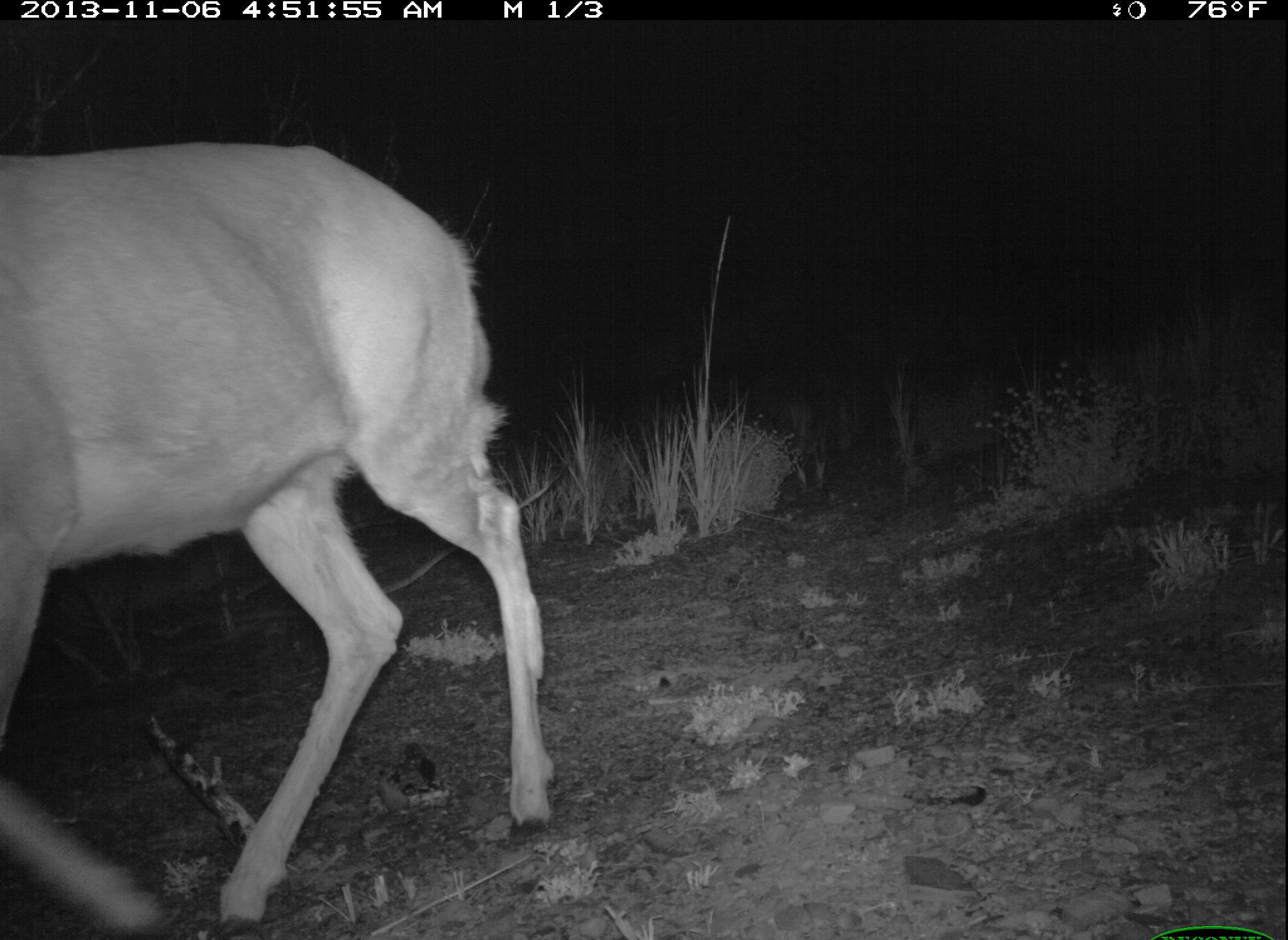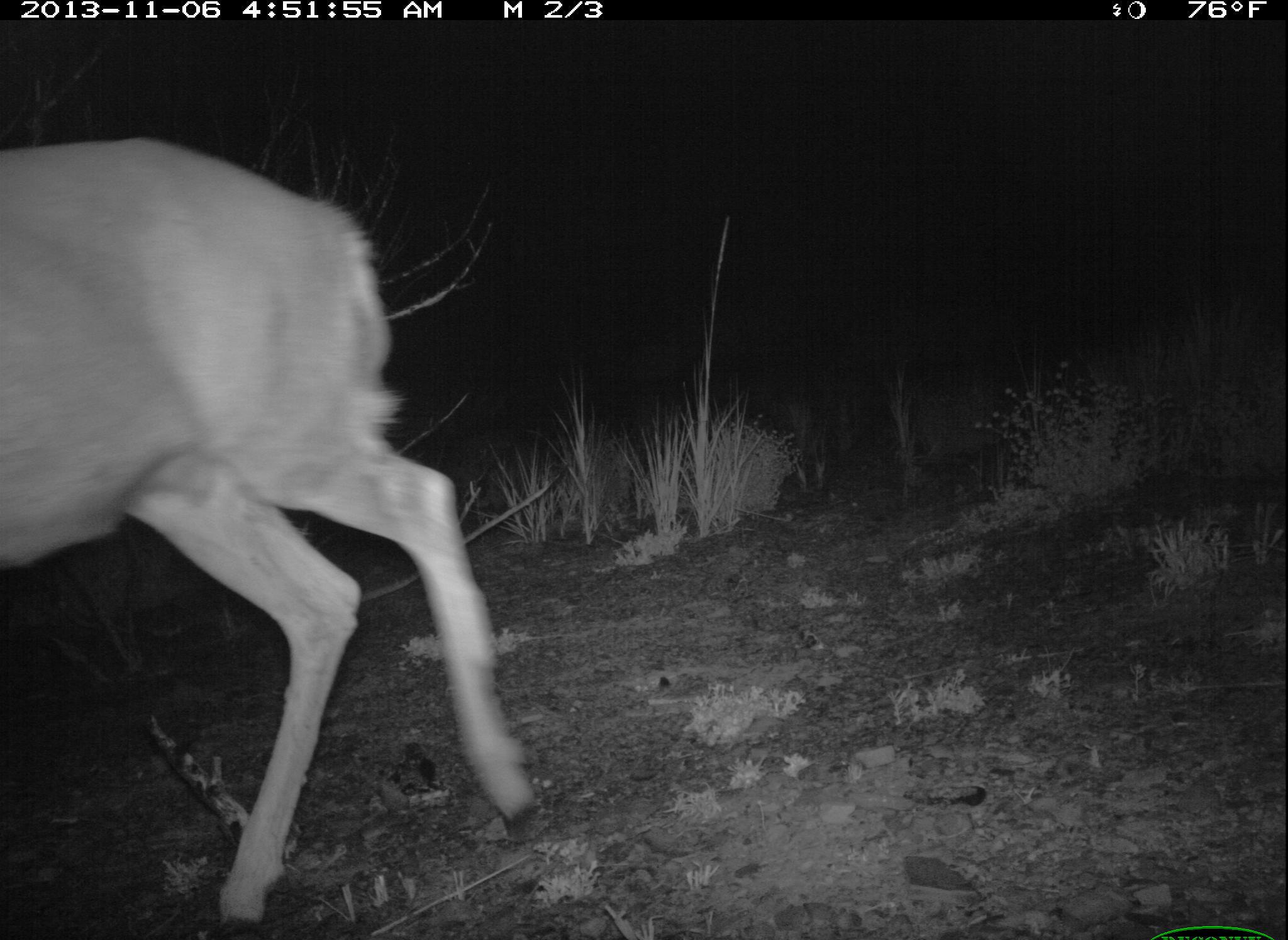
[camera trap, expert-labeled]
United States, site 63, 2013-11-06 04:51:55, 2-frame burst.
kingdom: Animalia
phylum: Chordata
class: Mammalia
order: Artiodactyla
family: Cervidae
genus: Odocoileus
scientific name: Odocoileus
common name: deer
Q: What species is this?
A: Deer (Odocoileus).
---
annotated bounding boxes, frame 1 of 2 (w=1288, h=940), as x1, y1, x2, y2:
deer: 0, 135, 555, 940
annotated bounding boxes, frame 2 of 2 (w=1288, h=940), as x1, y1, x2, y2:
deer: 0, 134, 542, 933